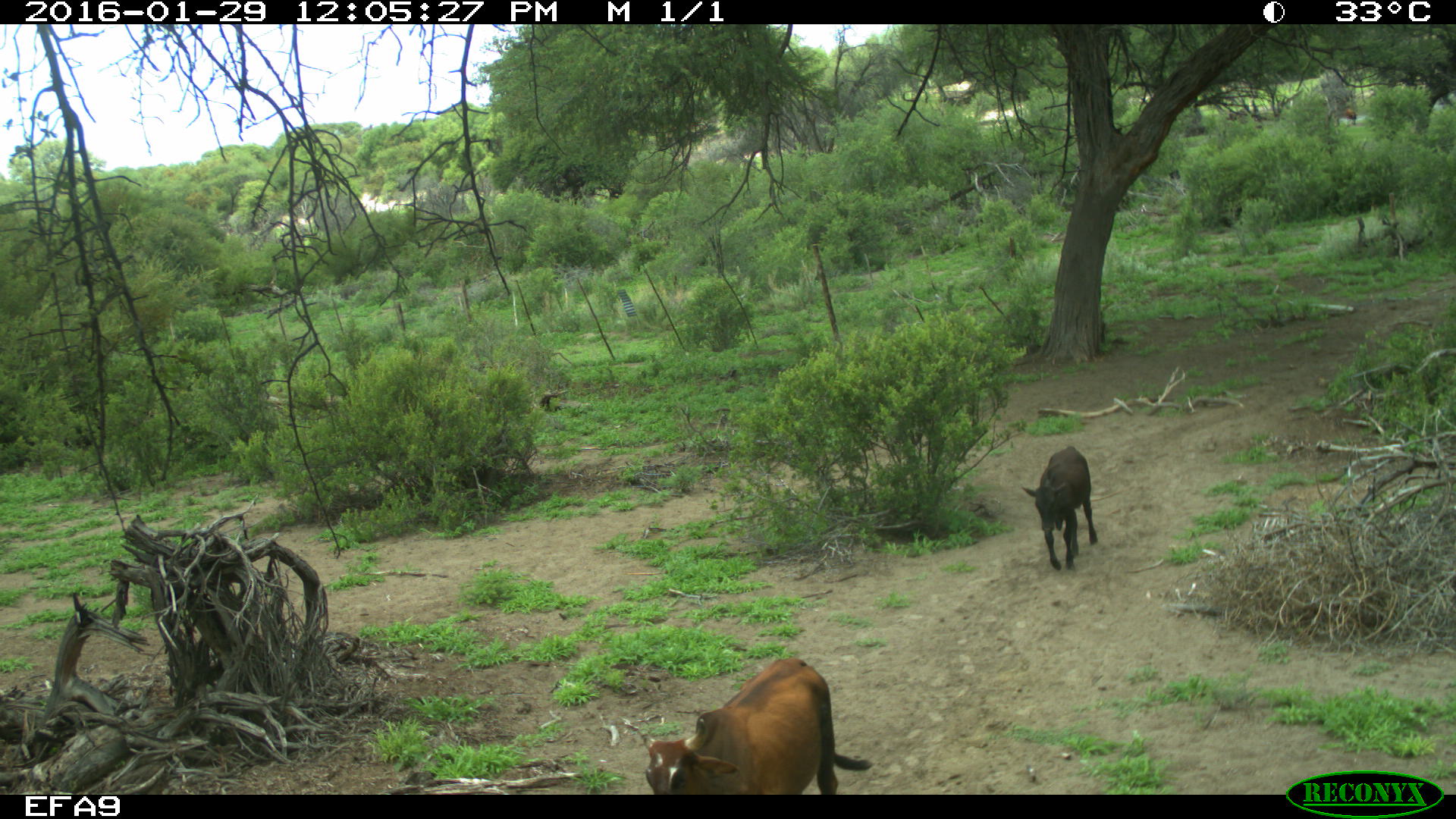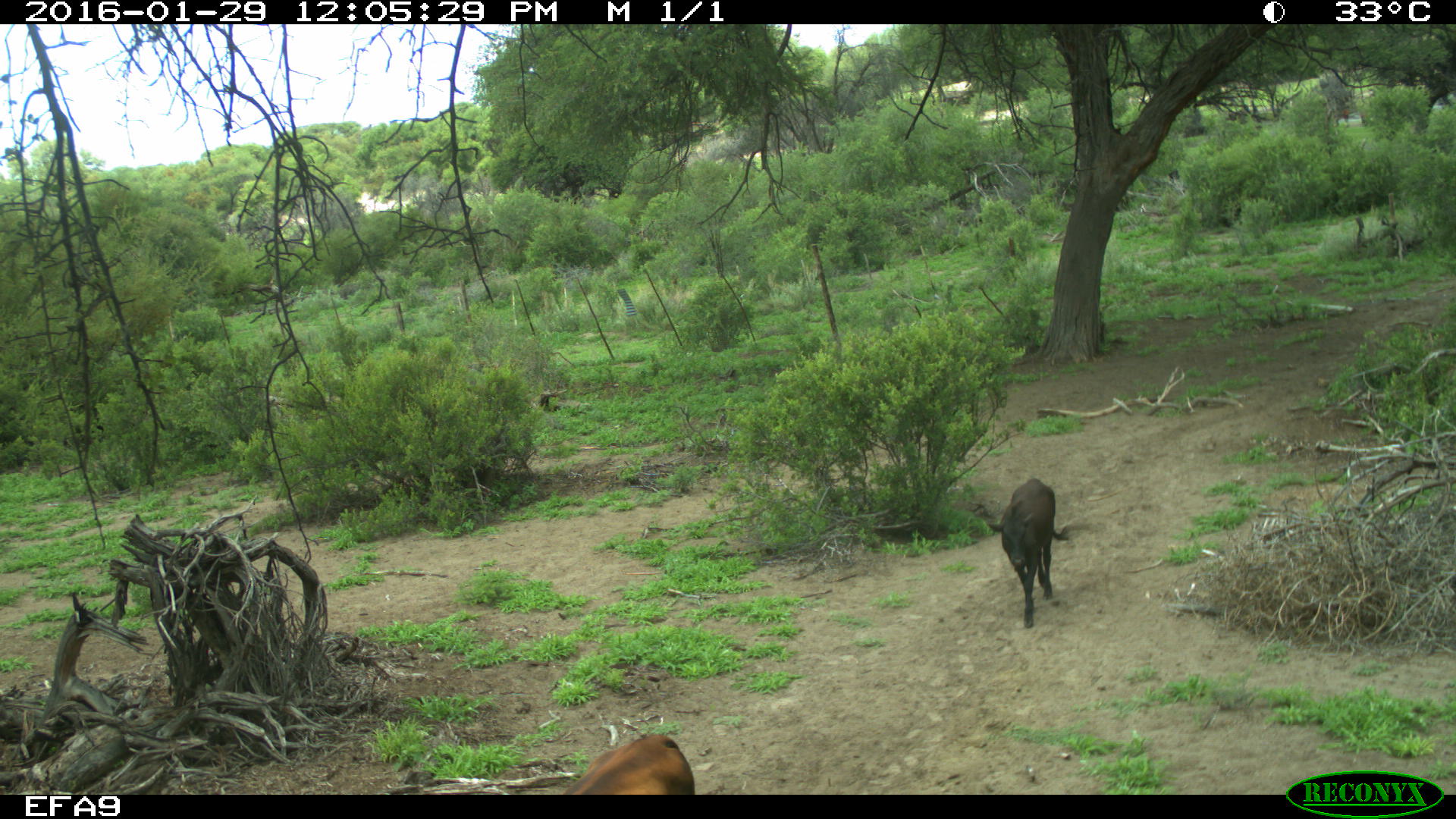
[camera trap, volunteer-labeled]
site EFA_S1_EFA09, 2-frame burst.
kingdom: Animalia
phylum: Chordata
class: Mammalia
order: Artiodactyla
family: Bovidae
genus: Bos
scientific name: Bos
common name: cattle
Cattle (Bos), count 2. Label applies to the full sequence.